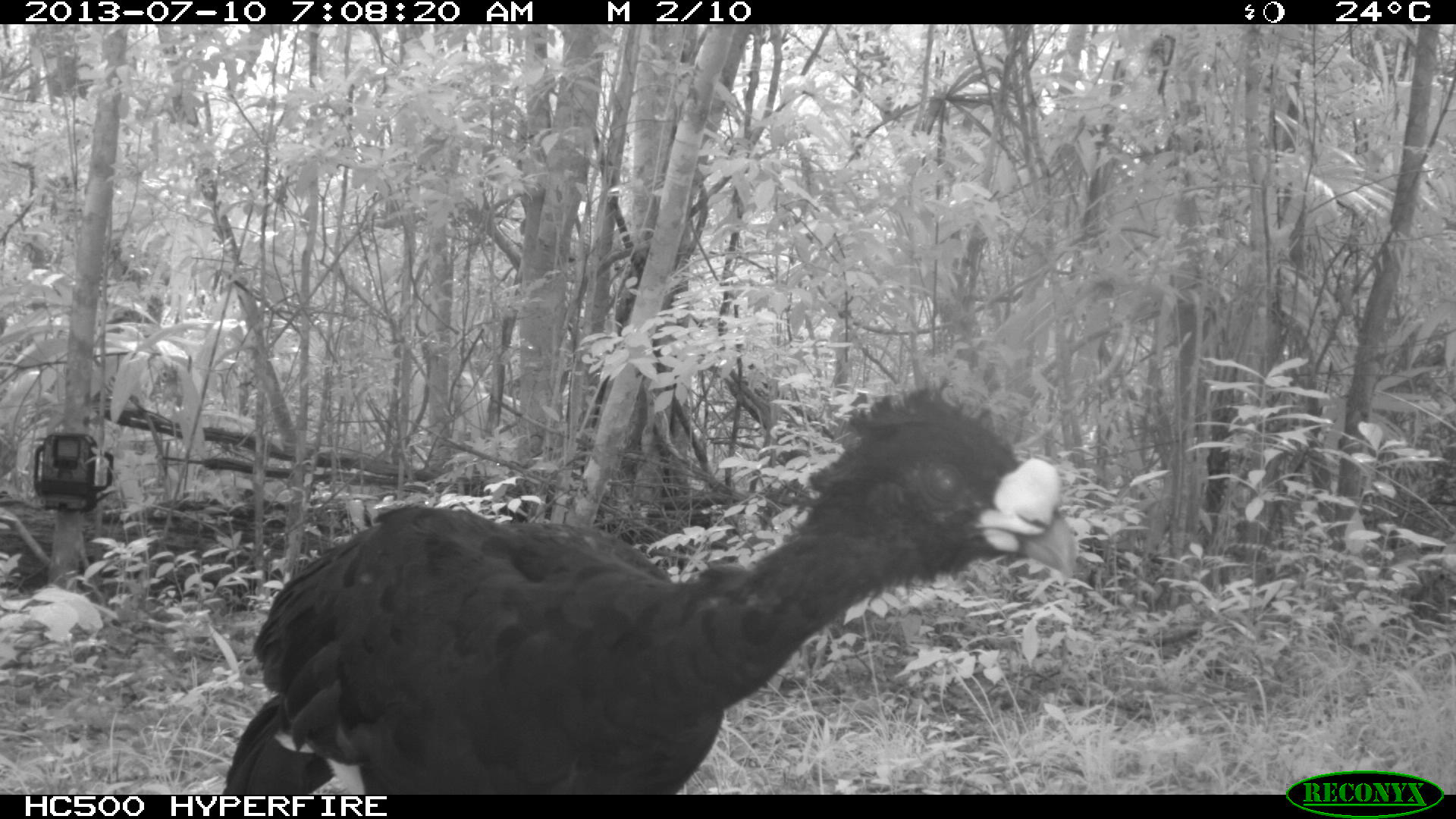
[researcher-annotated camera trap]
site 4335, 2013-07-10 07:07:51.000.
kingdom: Animalia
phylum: Chordata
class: Aves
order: Galliformes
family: Cracidae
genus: Crax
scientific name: Crax rubra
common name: great curassow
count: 1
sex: male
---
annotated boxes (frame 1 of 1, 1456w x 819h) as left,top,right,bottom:
crax rubra: 222,385,1078,794